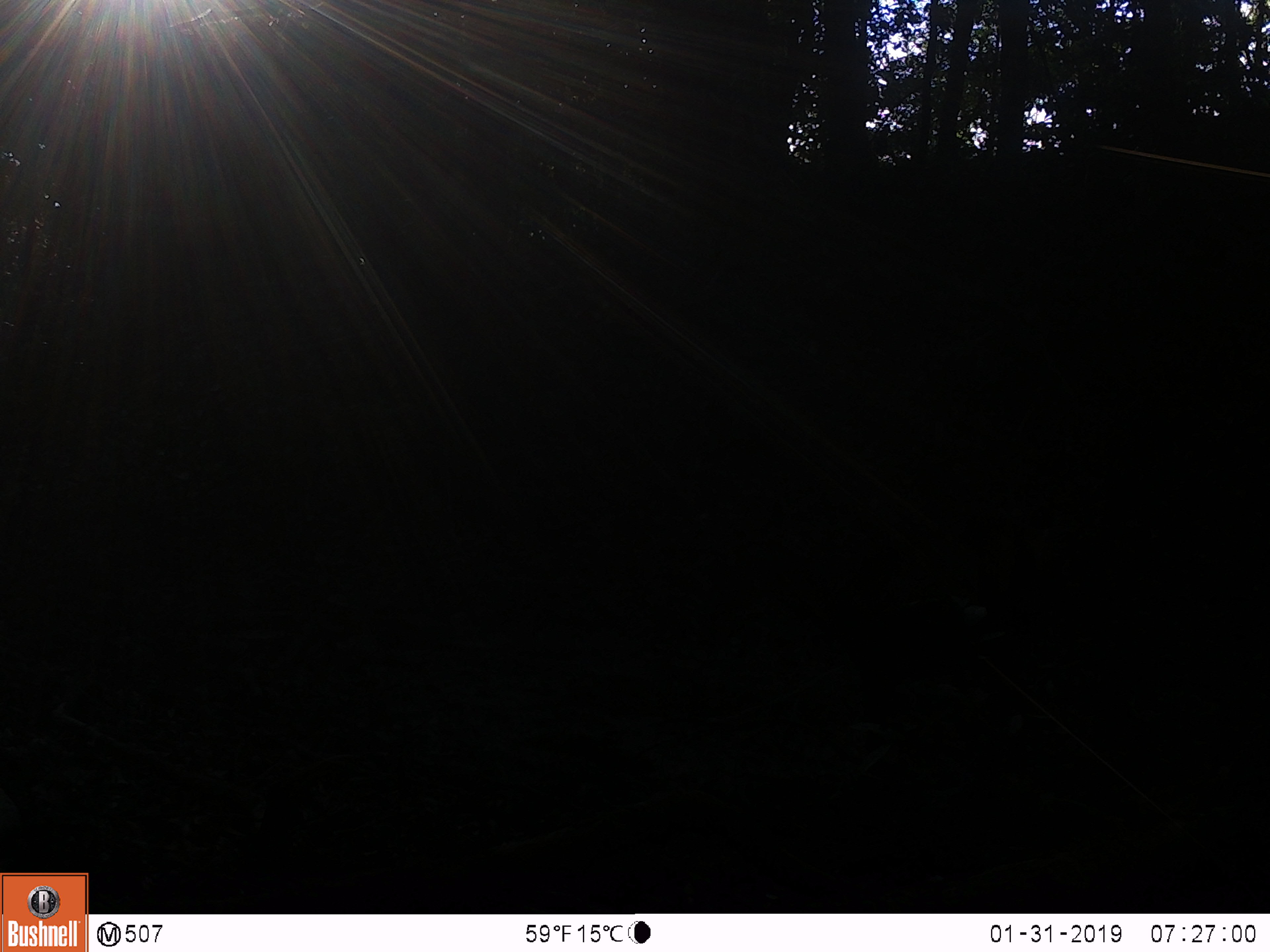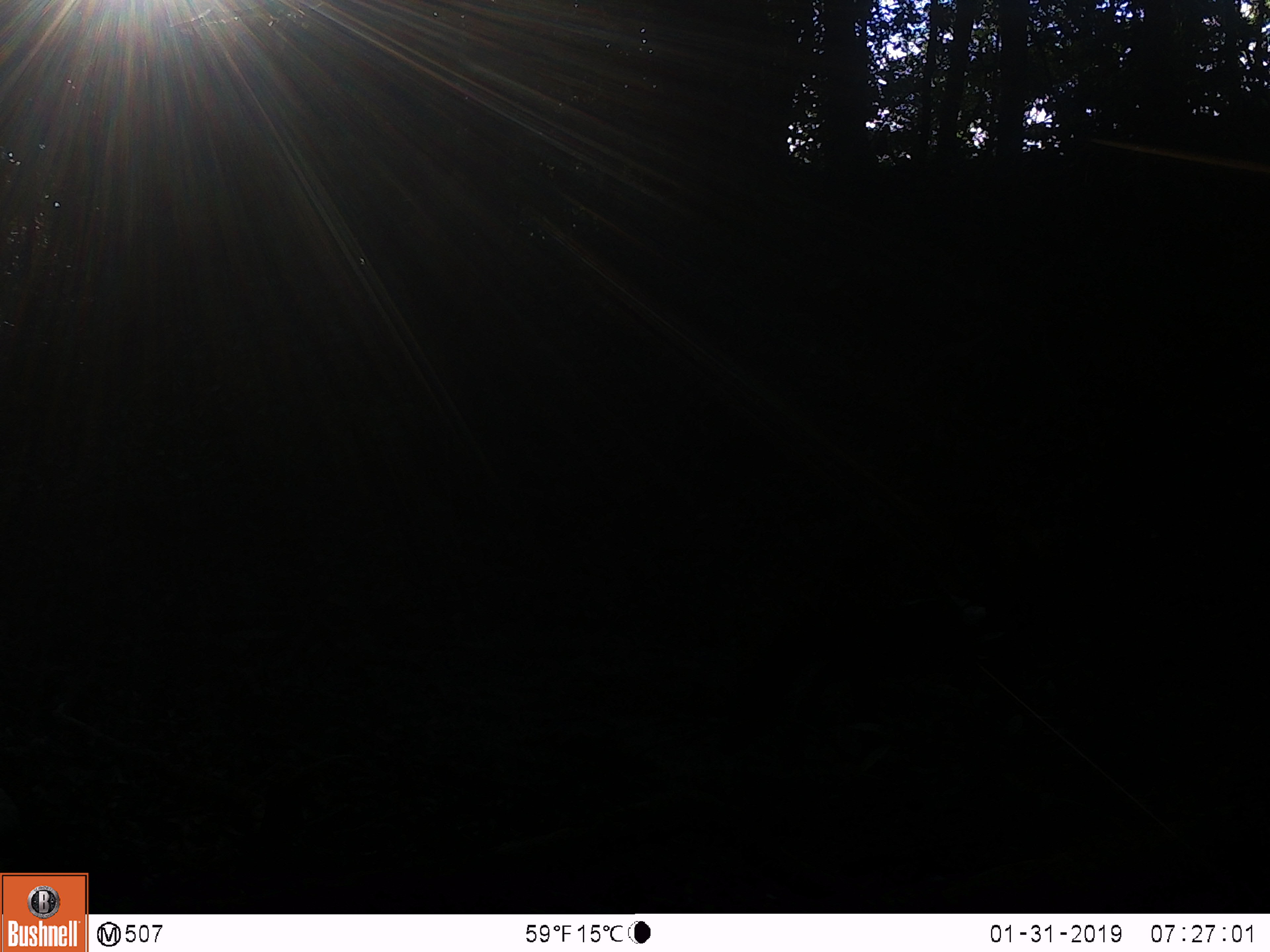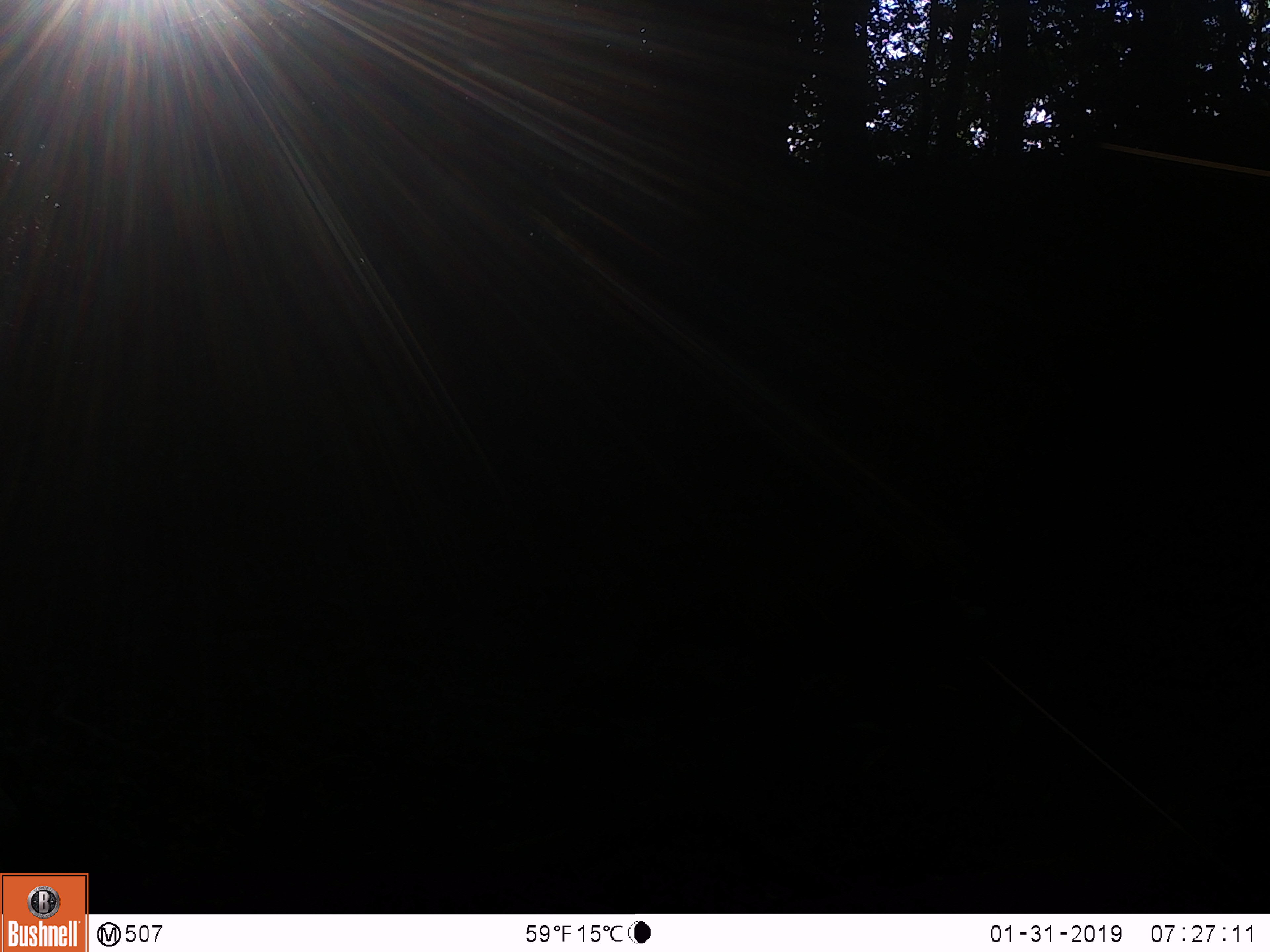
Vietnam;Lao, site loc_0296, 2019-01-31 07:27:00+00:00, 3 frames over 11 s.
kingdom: Animalia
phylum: Chordata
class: Mammalia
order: Artiodactyla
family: Cervidae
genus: Rusa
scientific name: Rusa unicolor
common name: sambar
Sambar (Rusa unicolor). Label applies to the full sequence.